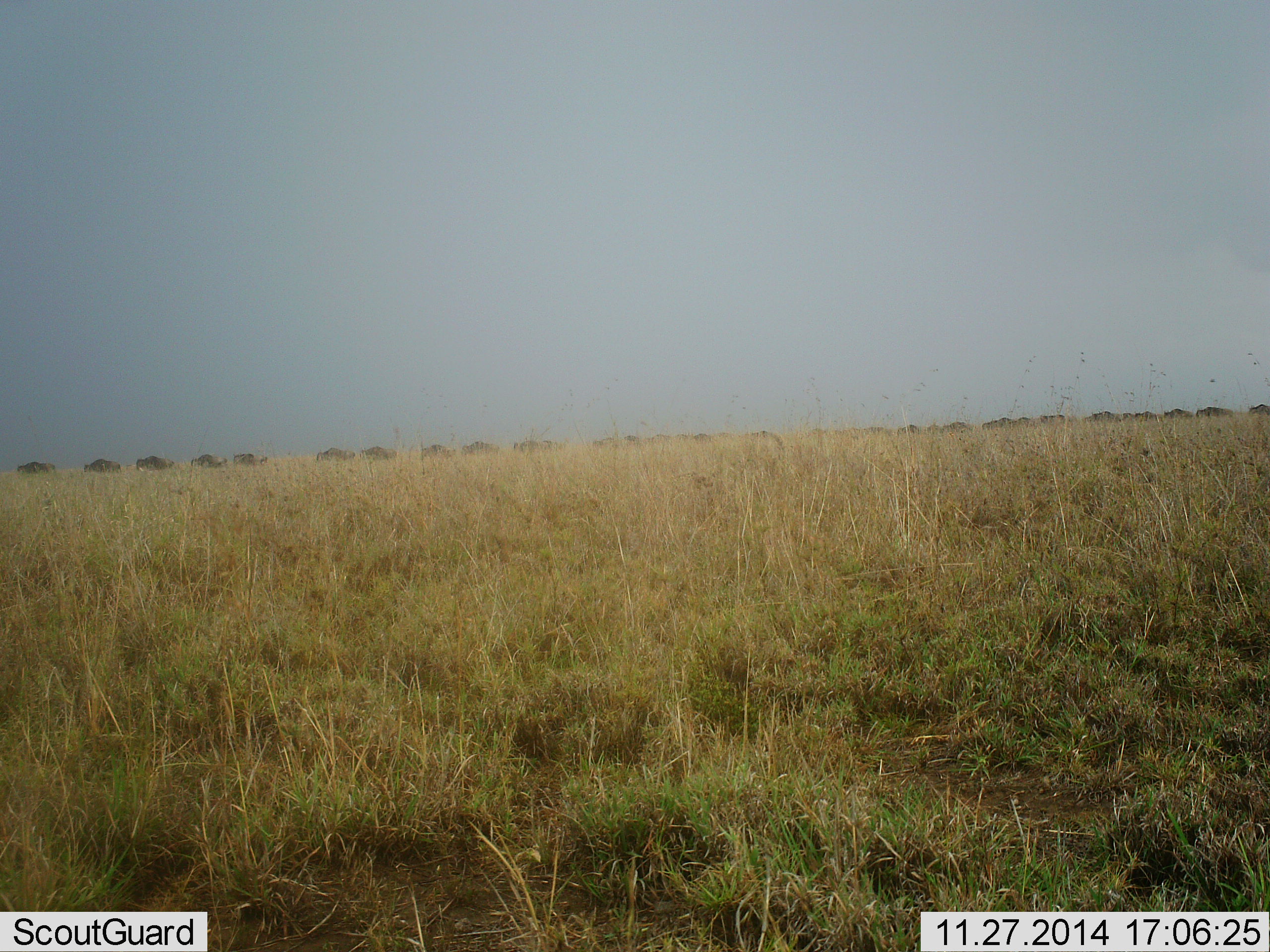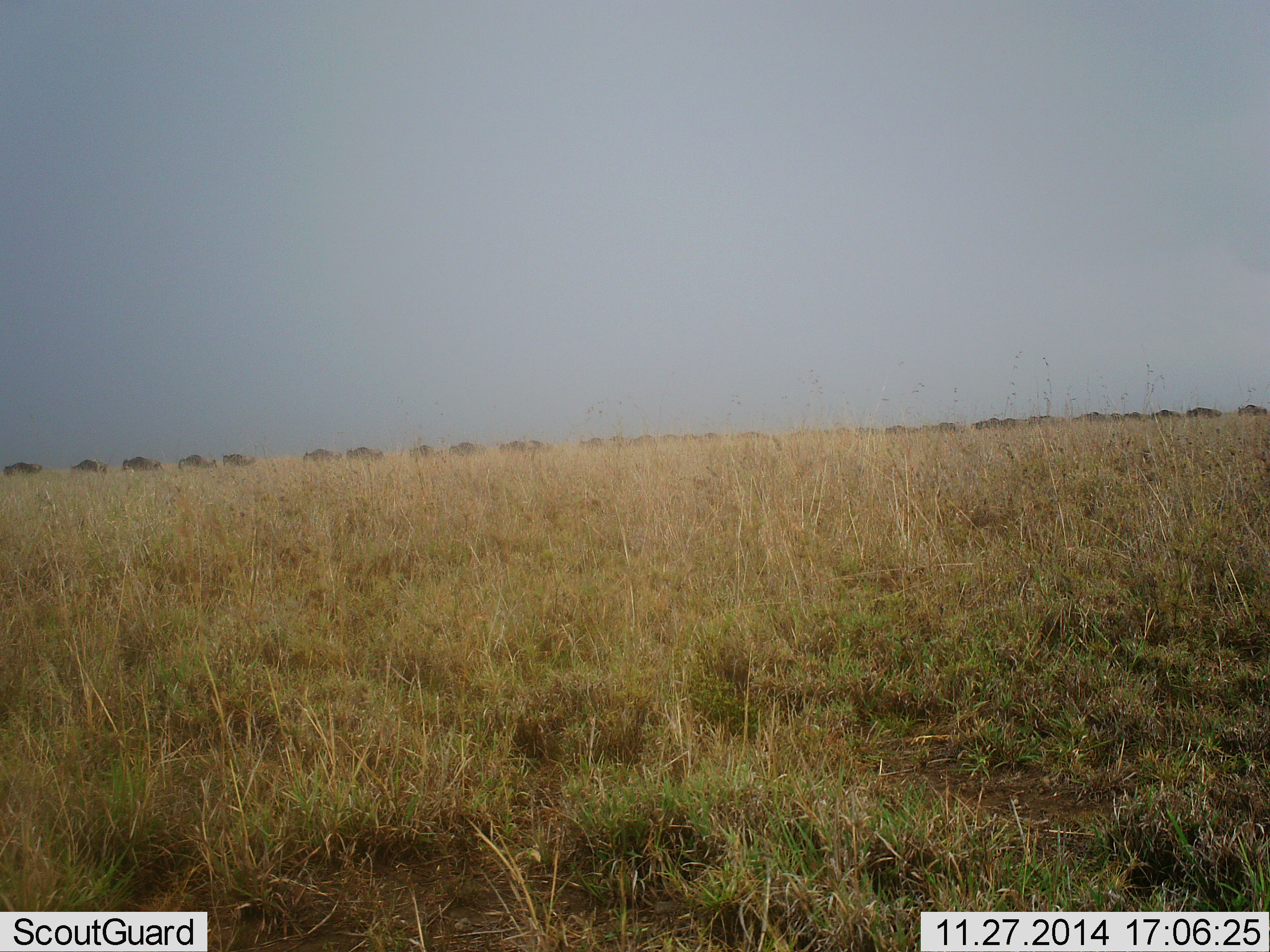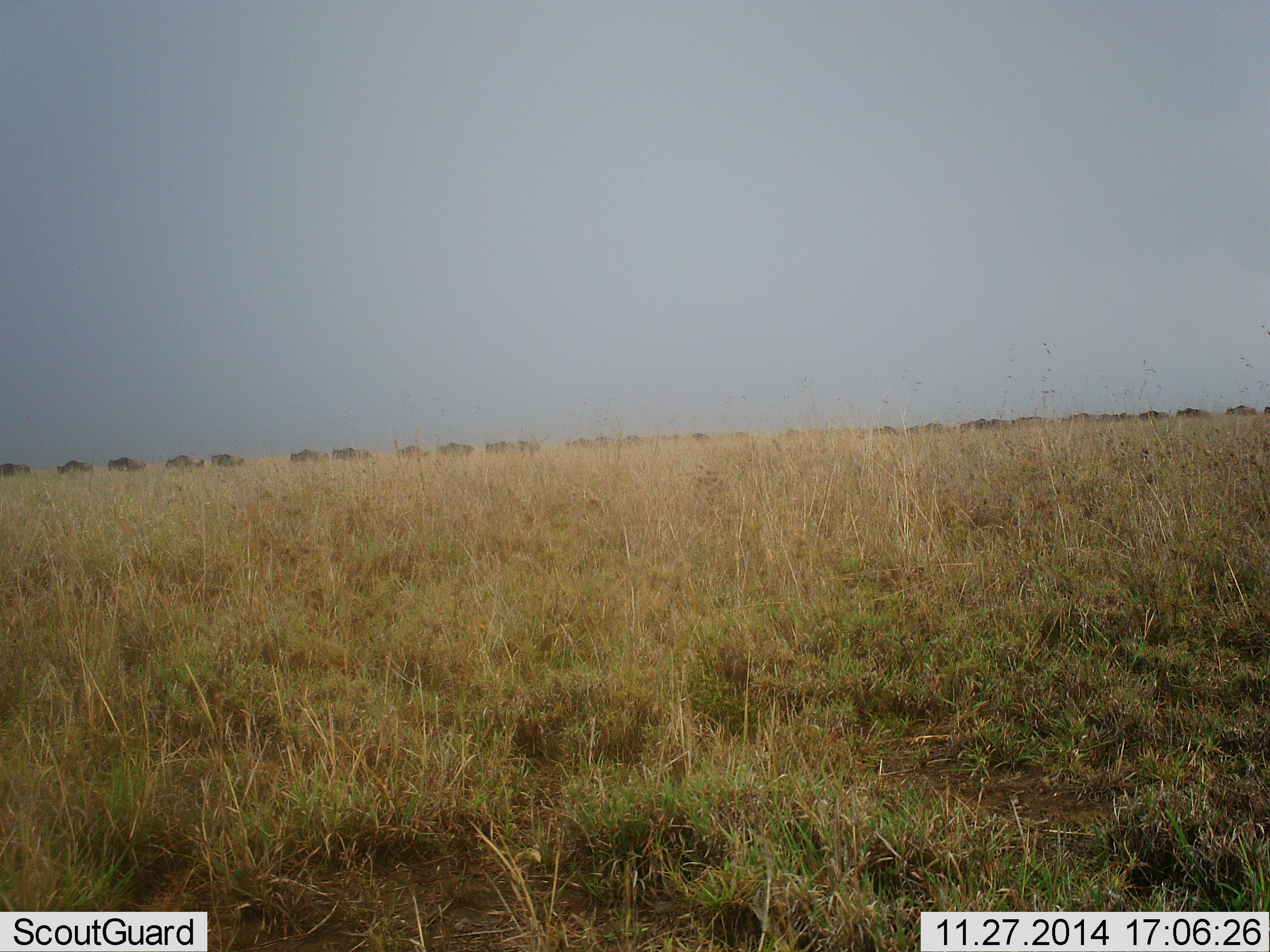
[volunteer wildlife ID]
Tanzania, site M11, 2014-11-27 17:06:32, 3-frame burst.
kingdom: Animalia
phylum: Chordata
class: Mammalia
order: Artiodactyla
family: Bovidae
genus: Connochaetes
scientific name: Connochaetes taurinus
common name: blue wildebeest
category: wildebeest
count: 11-50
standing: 10%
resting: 0%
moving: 100%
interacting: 0%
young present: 0%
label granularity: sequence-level